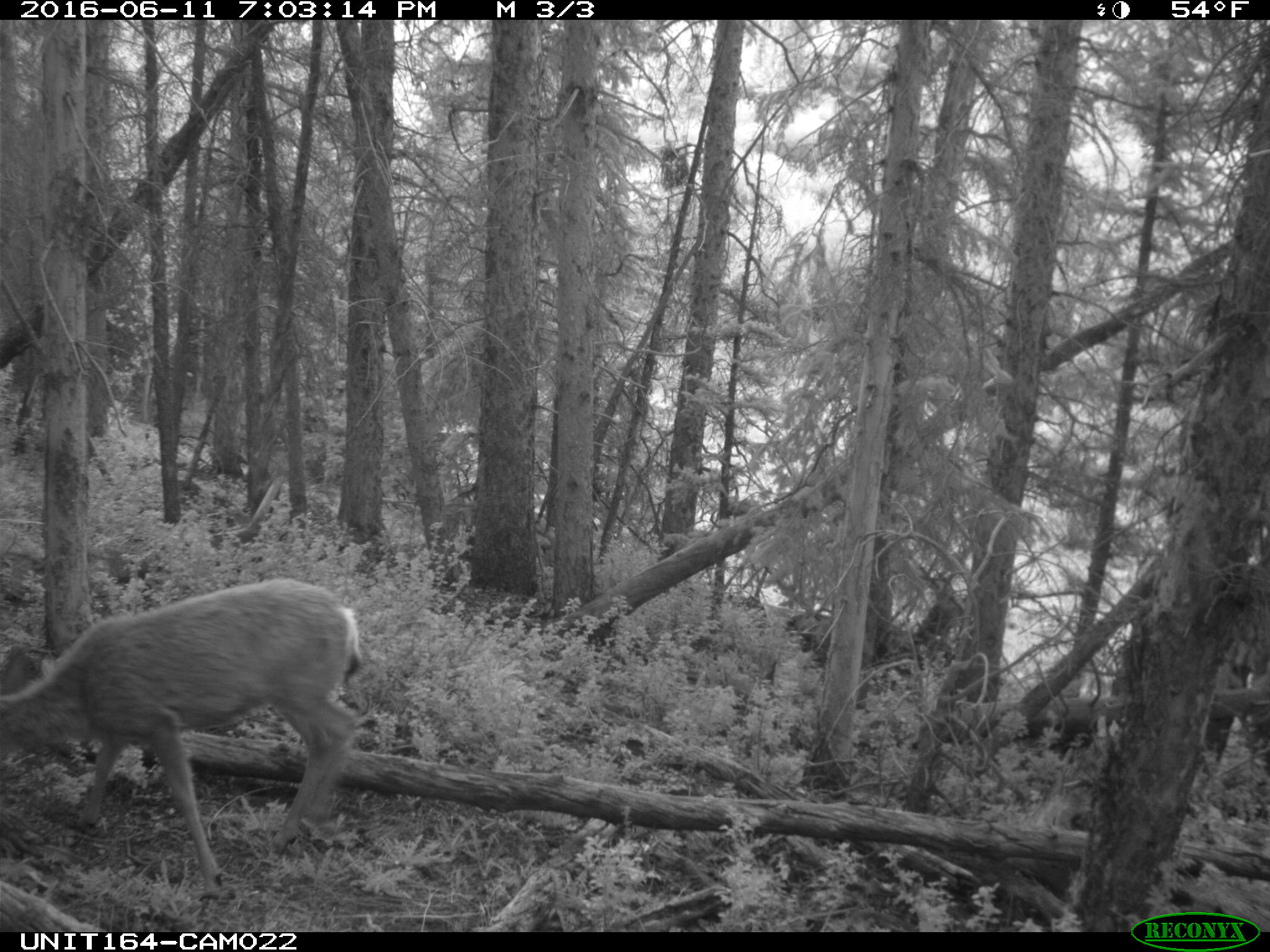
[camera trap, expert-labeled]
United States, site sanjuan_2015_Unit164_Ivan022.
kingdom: Animalia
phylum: Chordata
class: Mammalia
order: Artiodactyla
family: Cervidae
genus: Odocoileus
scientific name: Odocoileus hemionus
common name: mule deer